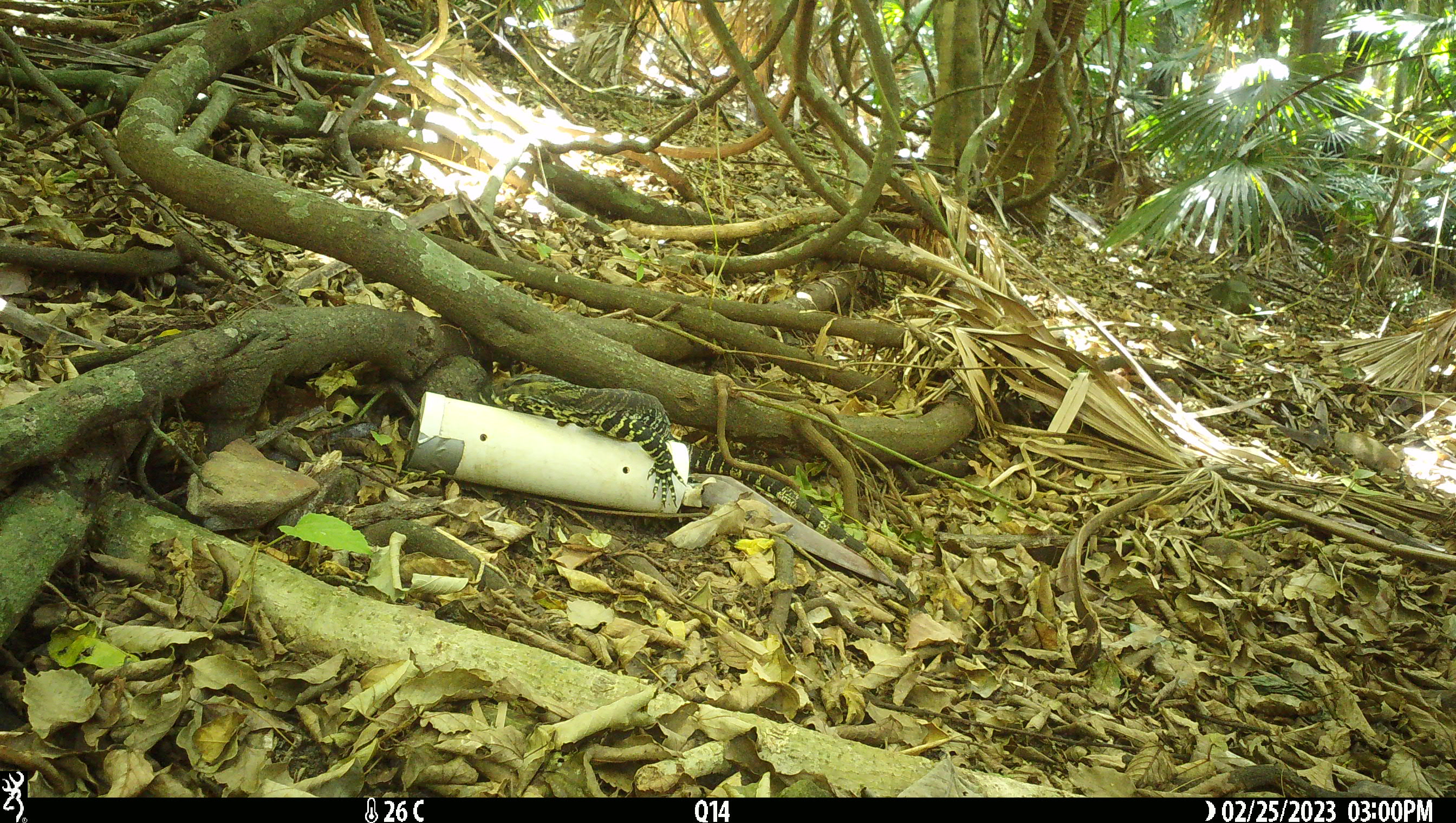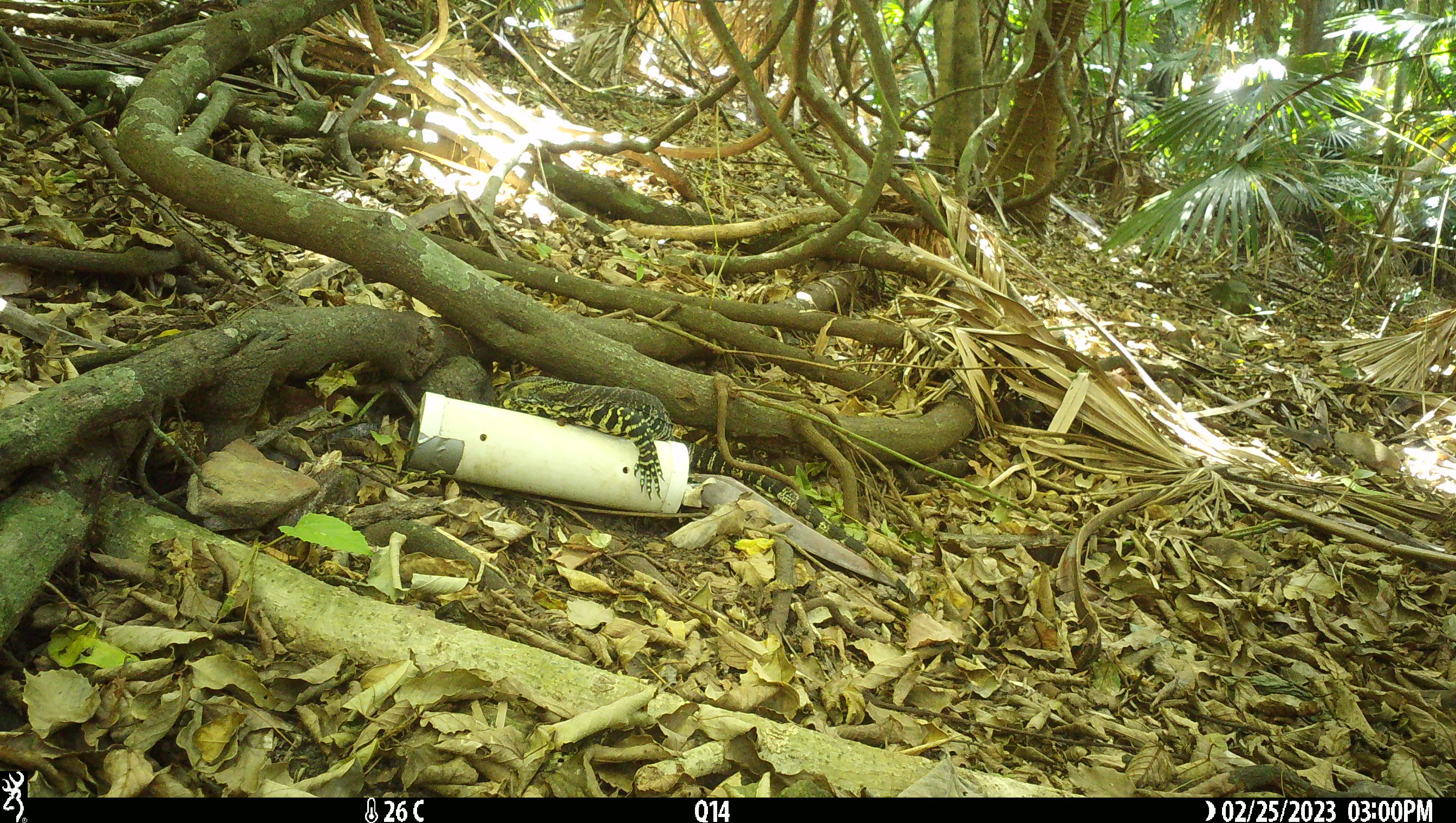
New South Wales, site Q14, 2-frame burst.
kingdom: Animalia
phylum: Chordata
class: Reptilia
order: Squamata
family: Varanidae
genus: Varanus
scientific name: Varanus varius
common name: lace monitor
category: goanna